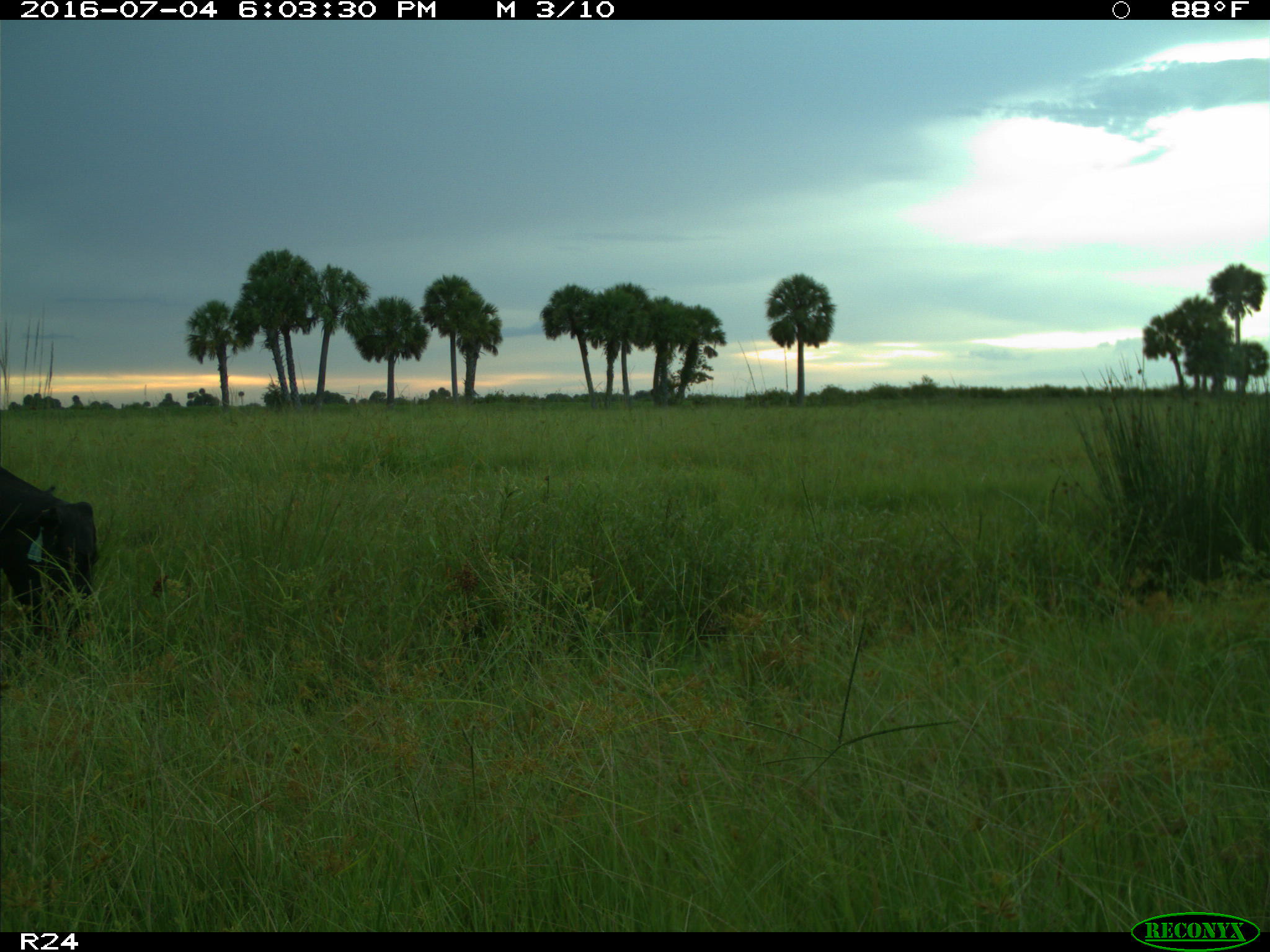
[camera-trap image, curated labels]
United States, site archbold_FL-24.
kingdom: Animalia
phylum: Chordata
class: Mammalia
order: Artiodactyla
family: Bovidae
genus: Bos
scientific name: Bos taurus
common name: domestic cow